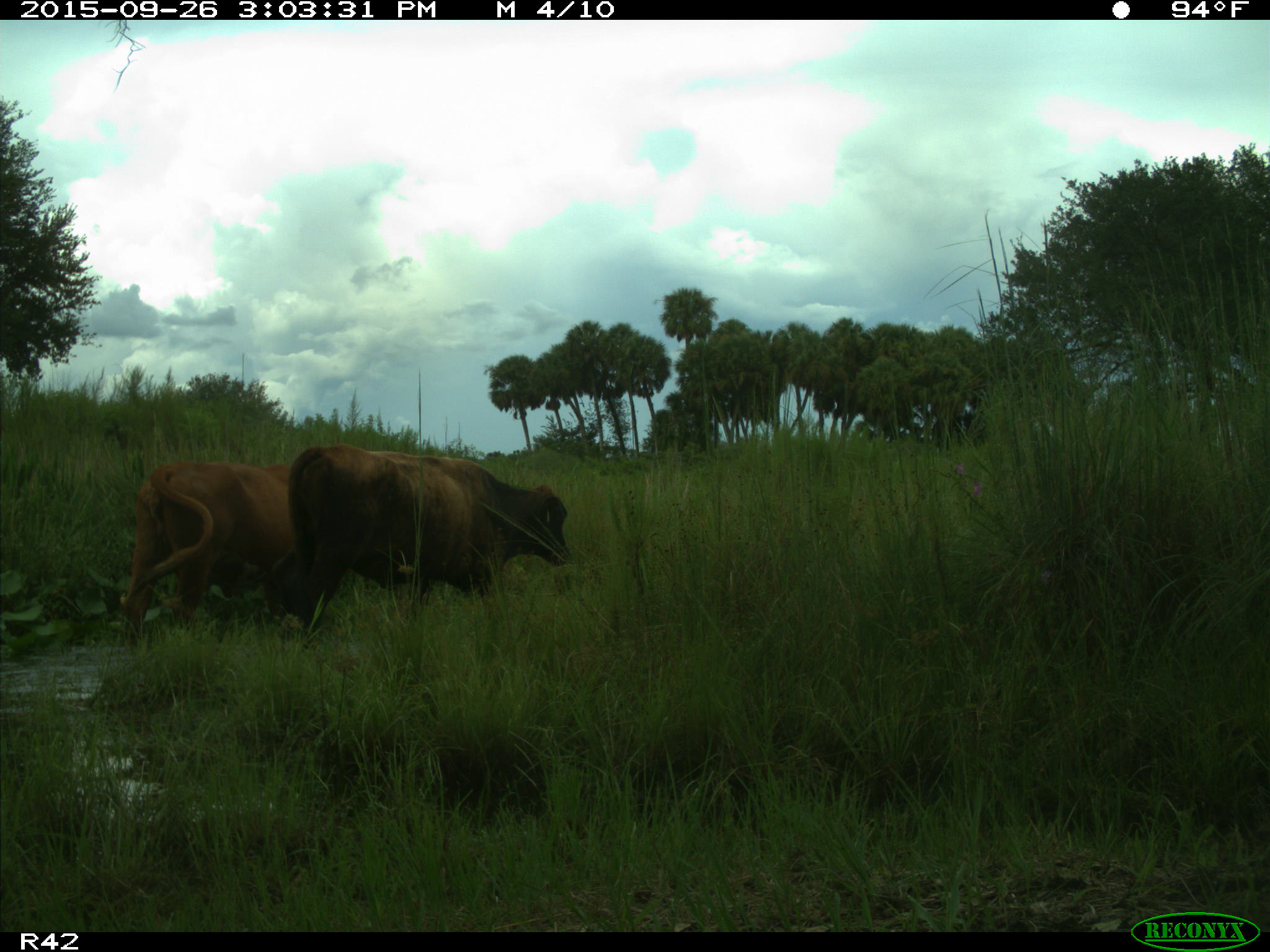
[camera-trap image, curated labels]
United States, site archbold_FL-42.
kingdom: Animalia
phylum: Chordata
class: Mammalia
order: Artiodactyla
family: Bovidae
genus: Bos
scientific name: Bos taurus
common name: domestic cow